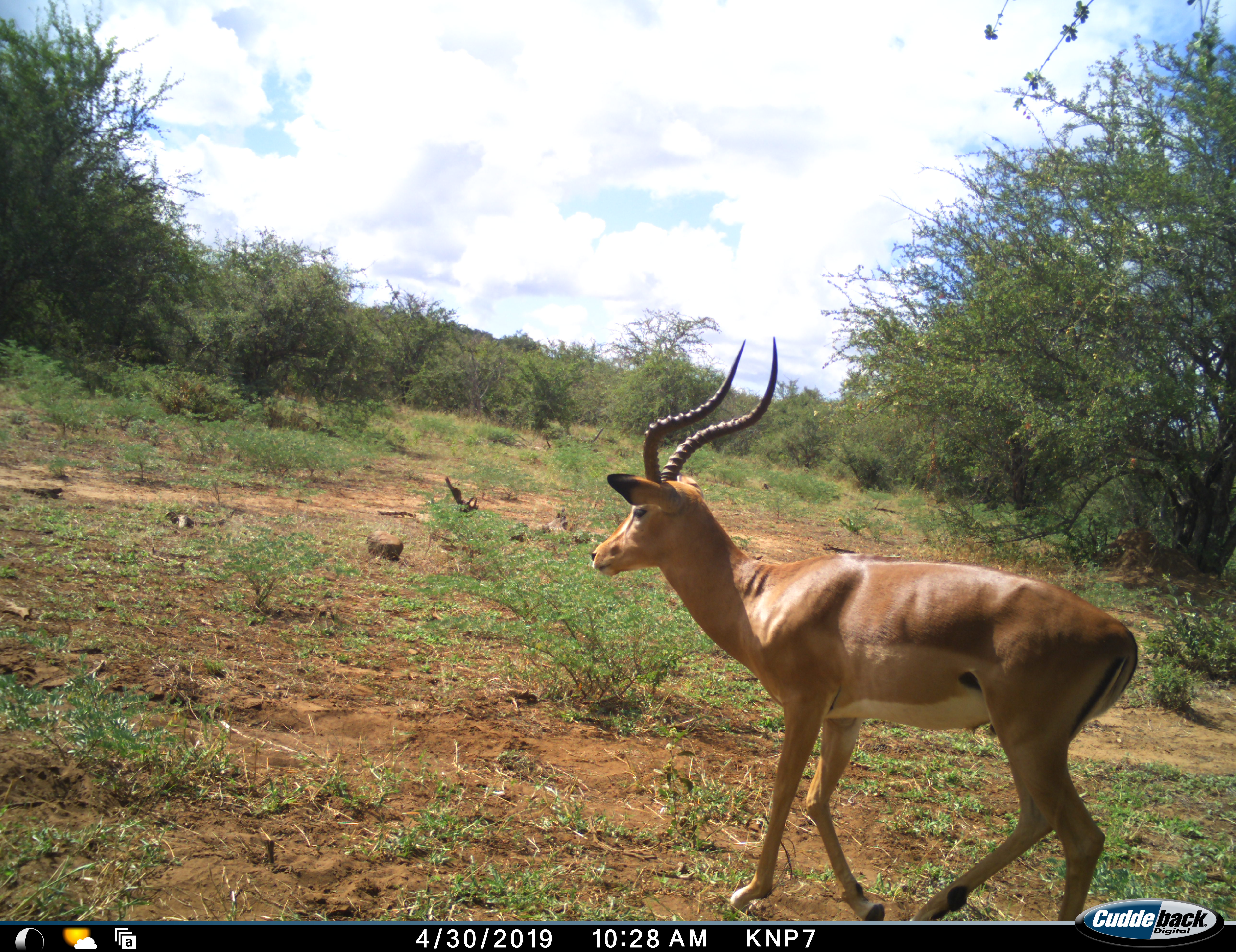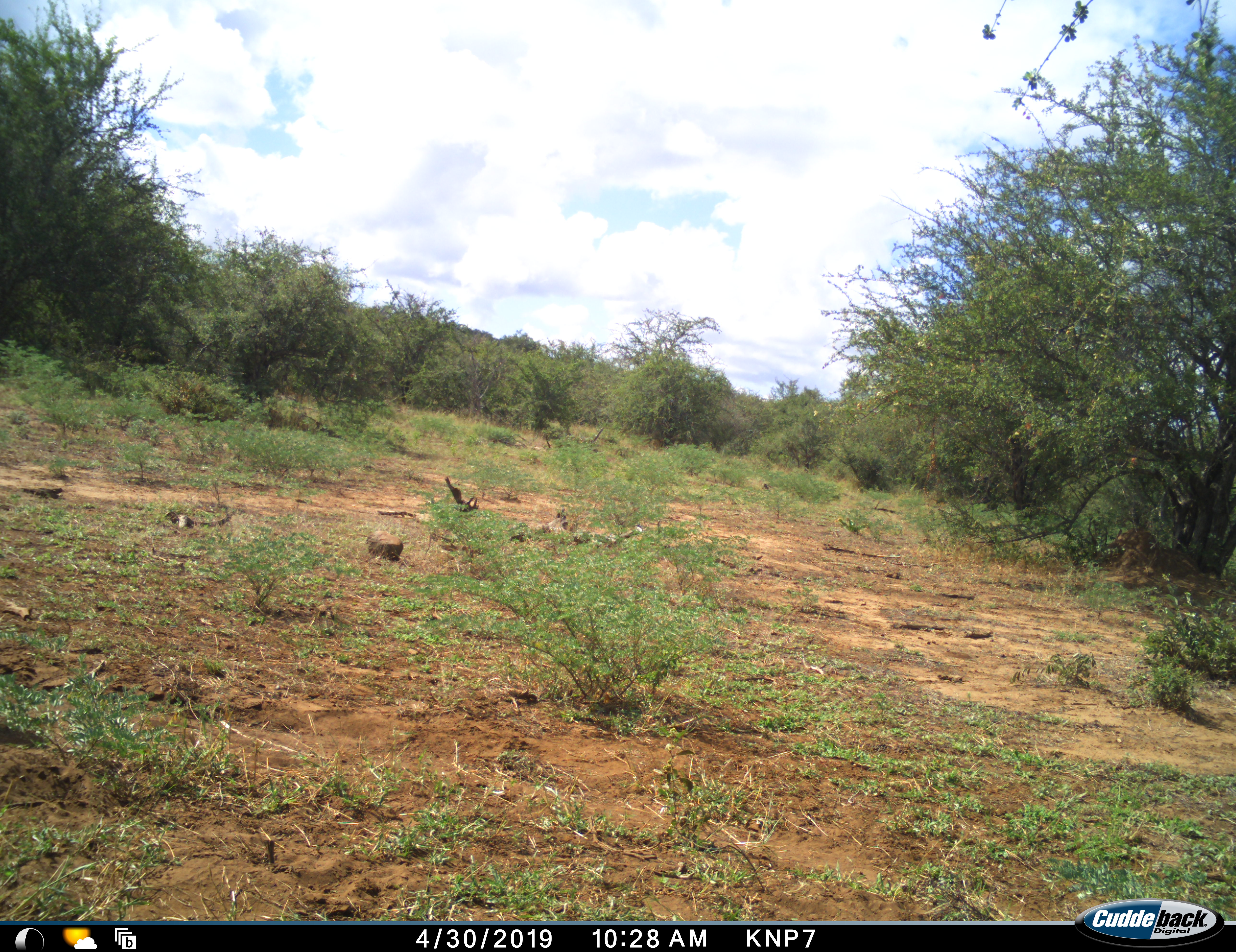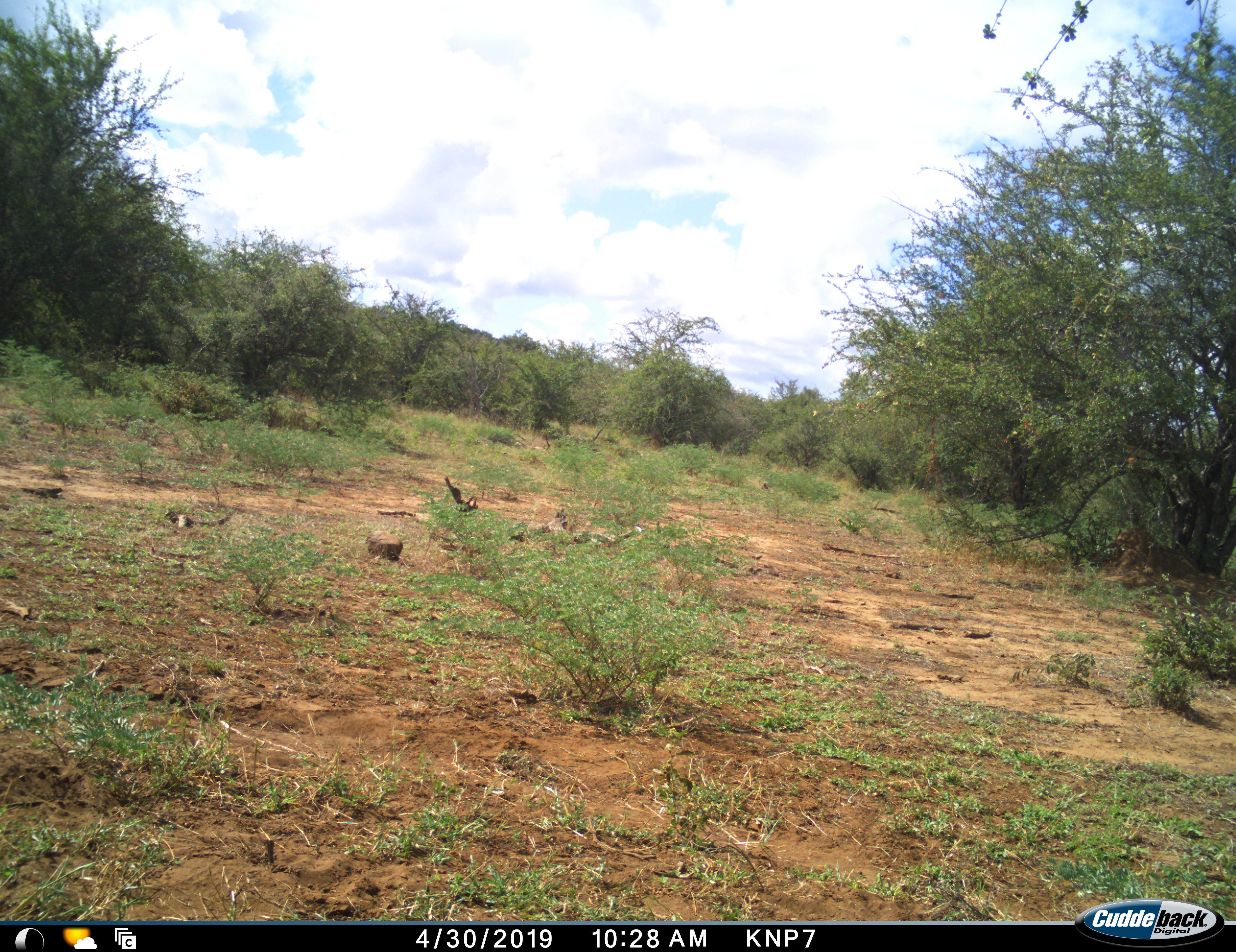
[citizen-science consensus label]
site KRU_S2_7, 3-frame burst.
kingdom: Animalia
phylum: Chordata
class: Mammalia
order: Artiodactyla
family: Bovidae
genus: Aepyceros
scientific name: Aepyceros melampus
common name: impala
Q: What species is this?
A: Impala (Aepyceros melampus).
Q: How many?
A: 1.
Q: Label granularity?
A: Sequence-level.